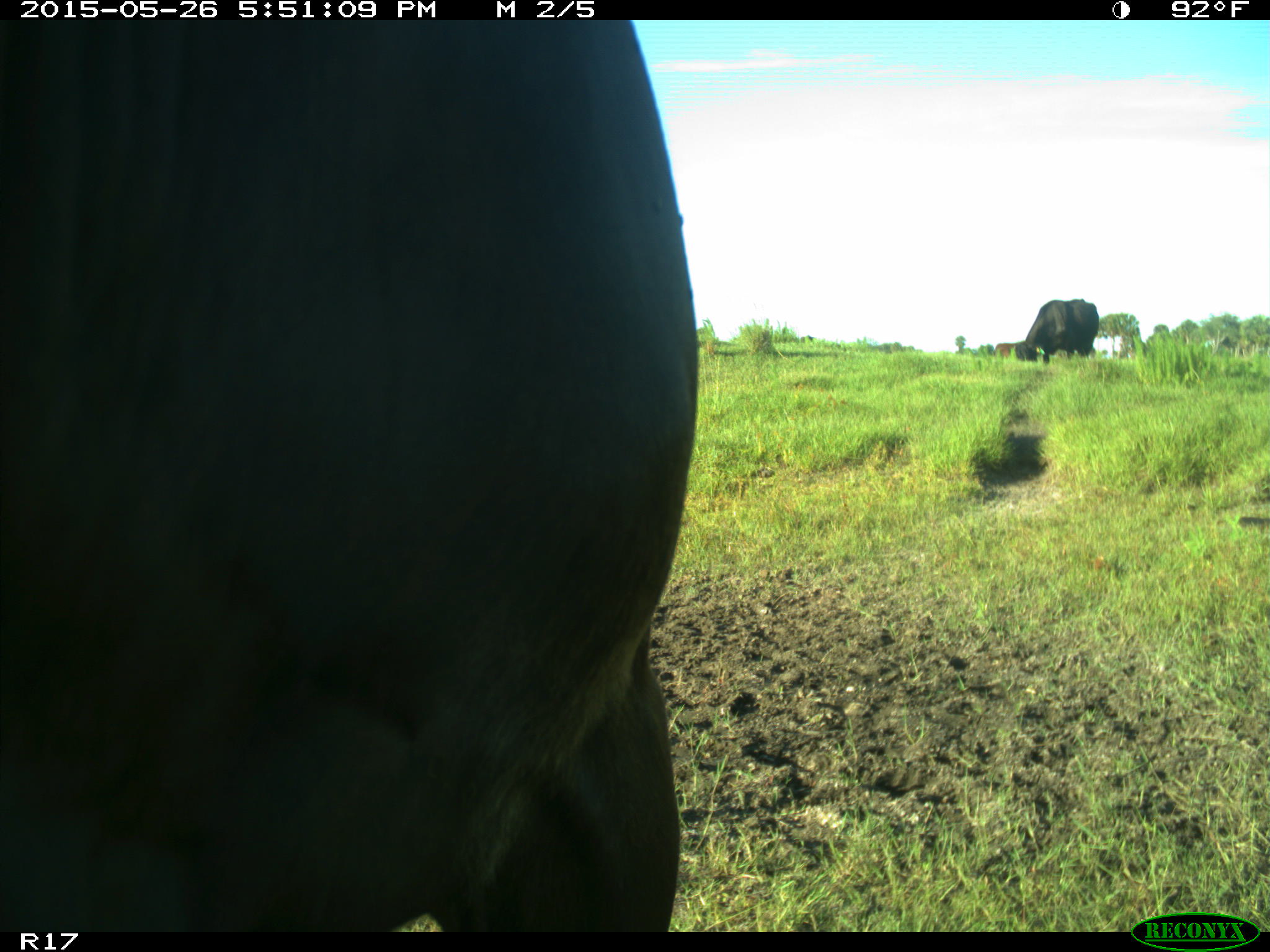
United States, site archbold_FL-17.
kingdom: Animalia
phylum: Chordata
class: Mammalia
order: Artiodactyla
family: Bovidae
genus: Bos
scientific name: Bos taurus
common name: domestic cow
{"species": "Bos taurus (domestic cow)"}